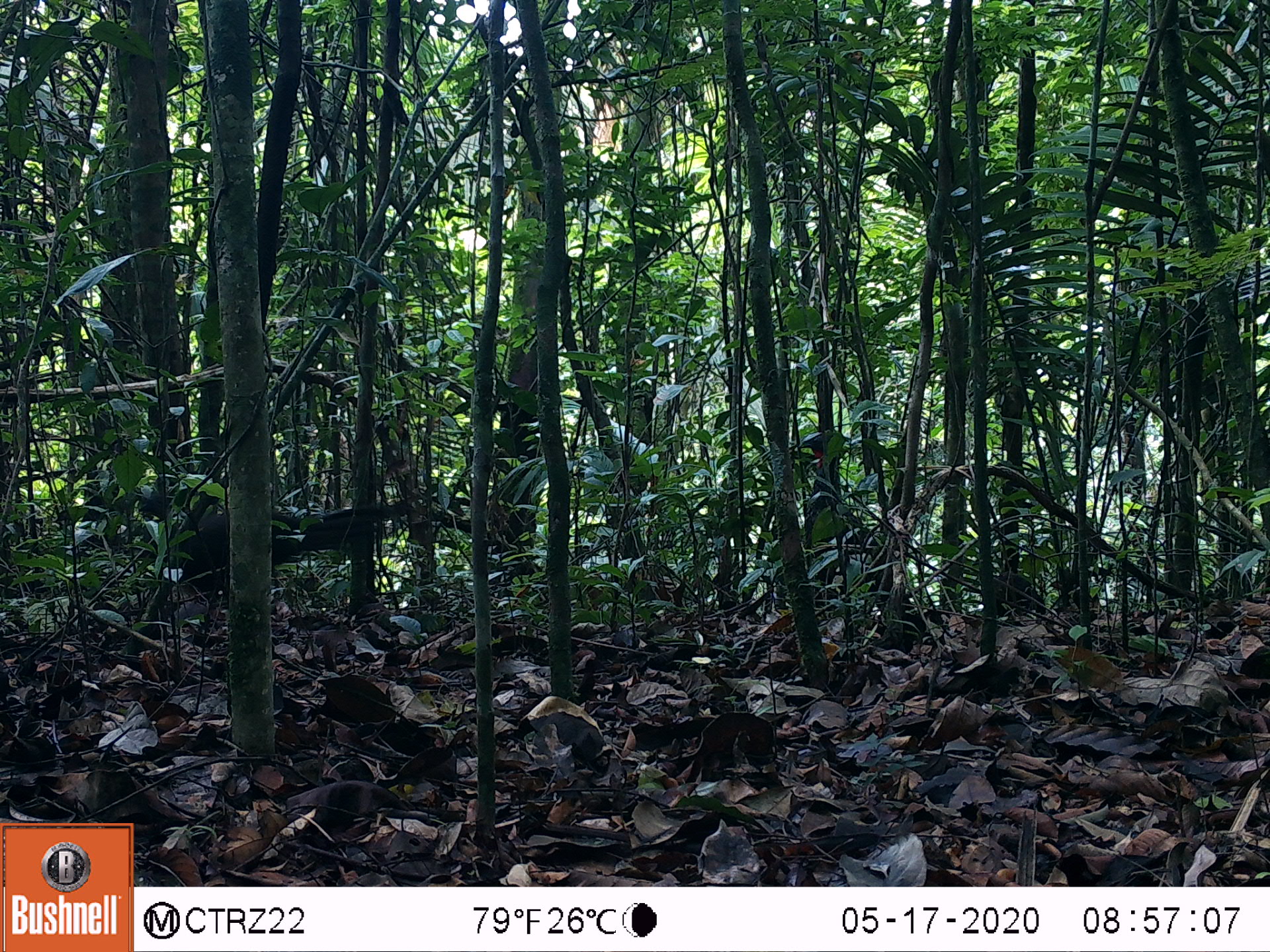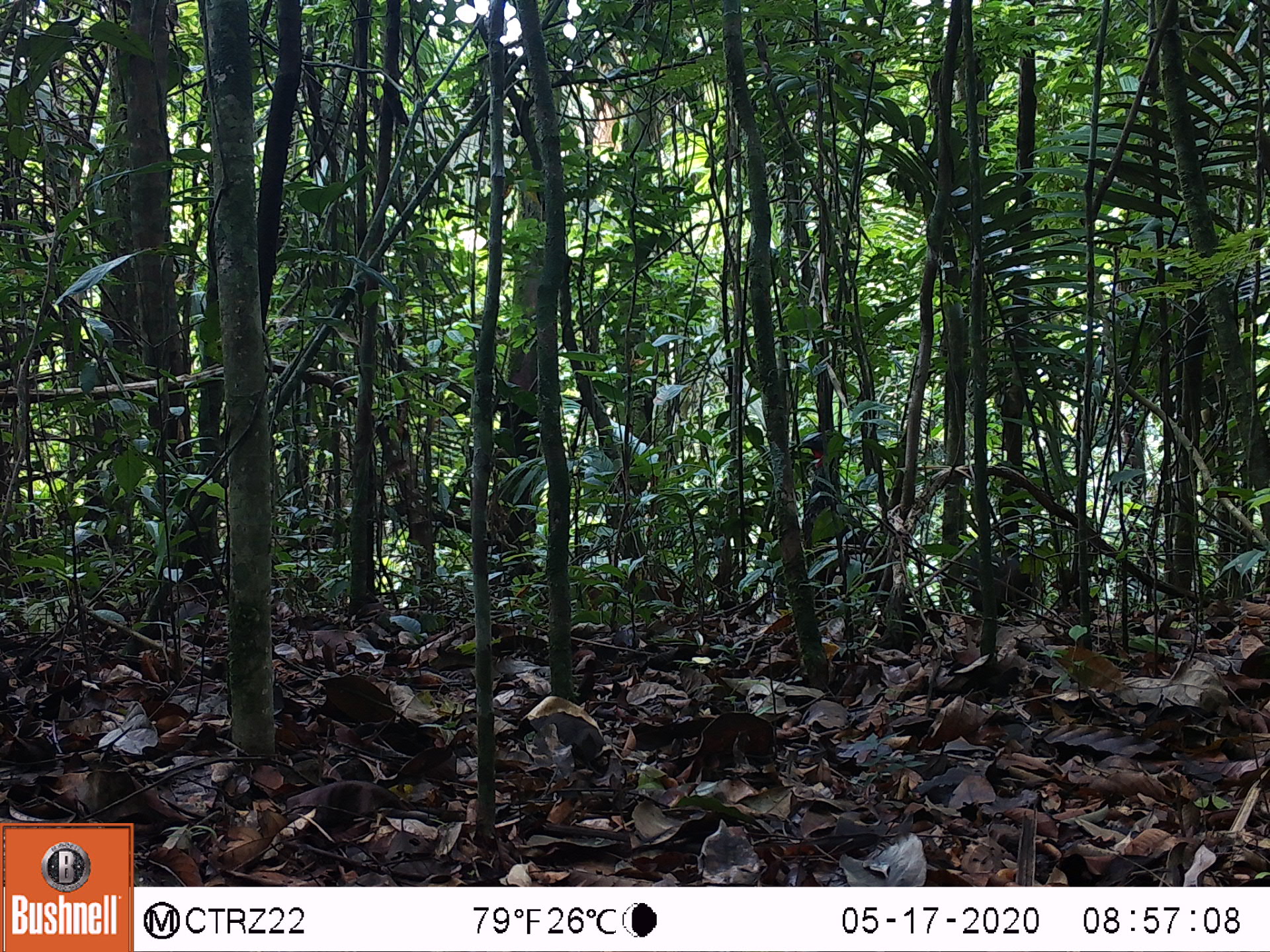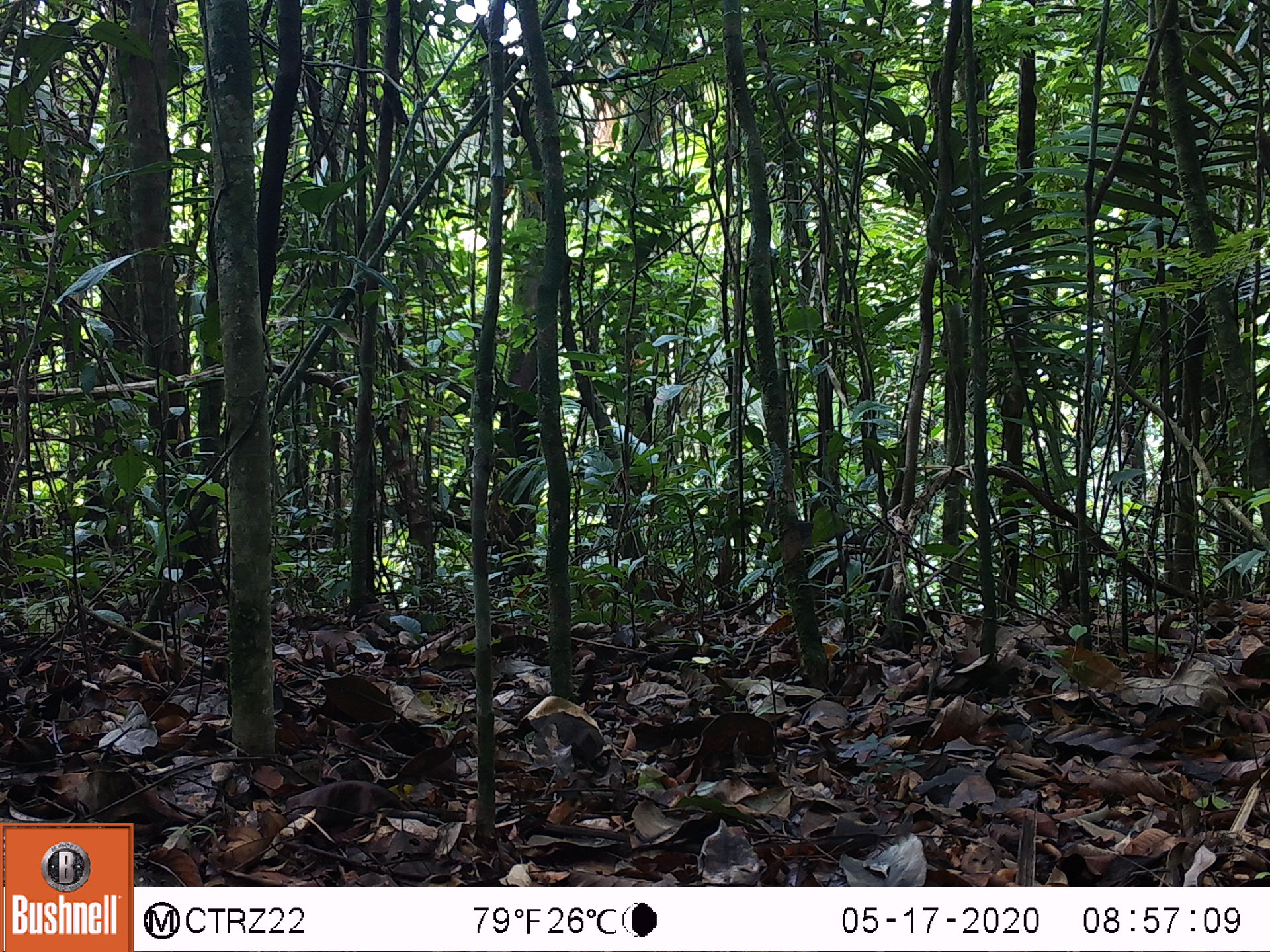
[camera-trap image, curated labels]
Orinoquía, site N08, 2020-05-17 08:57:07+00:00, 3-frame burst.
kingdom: Animalia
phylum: Chordata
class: Aves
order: Galliformes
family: Cracidae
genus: Penelope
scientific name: Penelope jacquacu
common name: spix's guan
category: spixs guan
Spixs guan (spix's guan) (Penelope jacquacu).